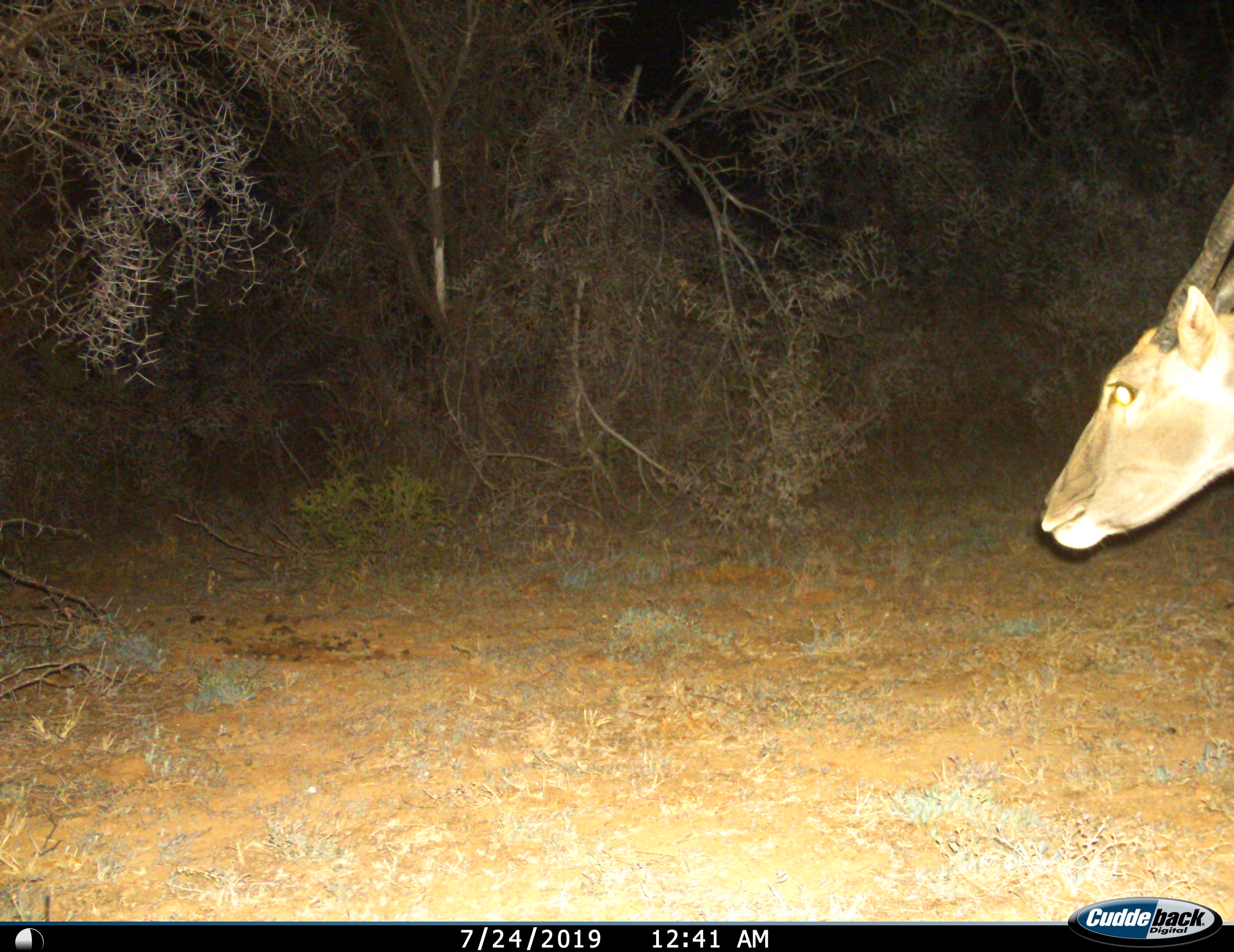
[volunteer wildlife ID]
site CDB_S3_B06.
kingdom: Animalia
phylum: Chordata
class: Mammalia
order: Artiodactyla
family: Bovidae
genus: Tragelaphus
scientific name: Tragelaphus oryx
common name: eland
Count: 1.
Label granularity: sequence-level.